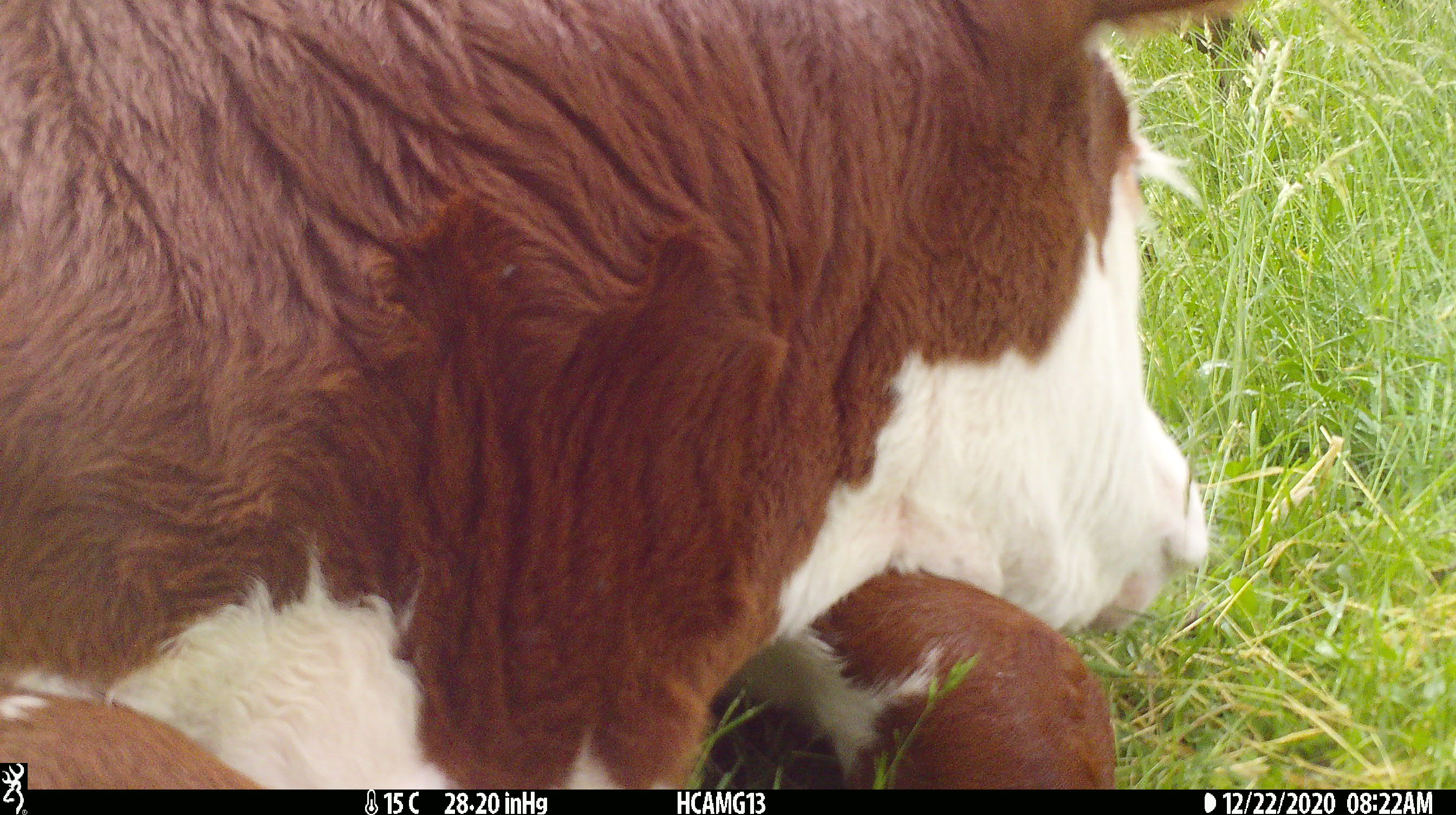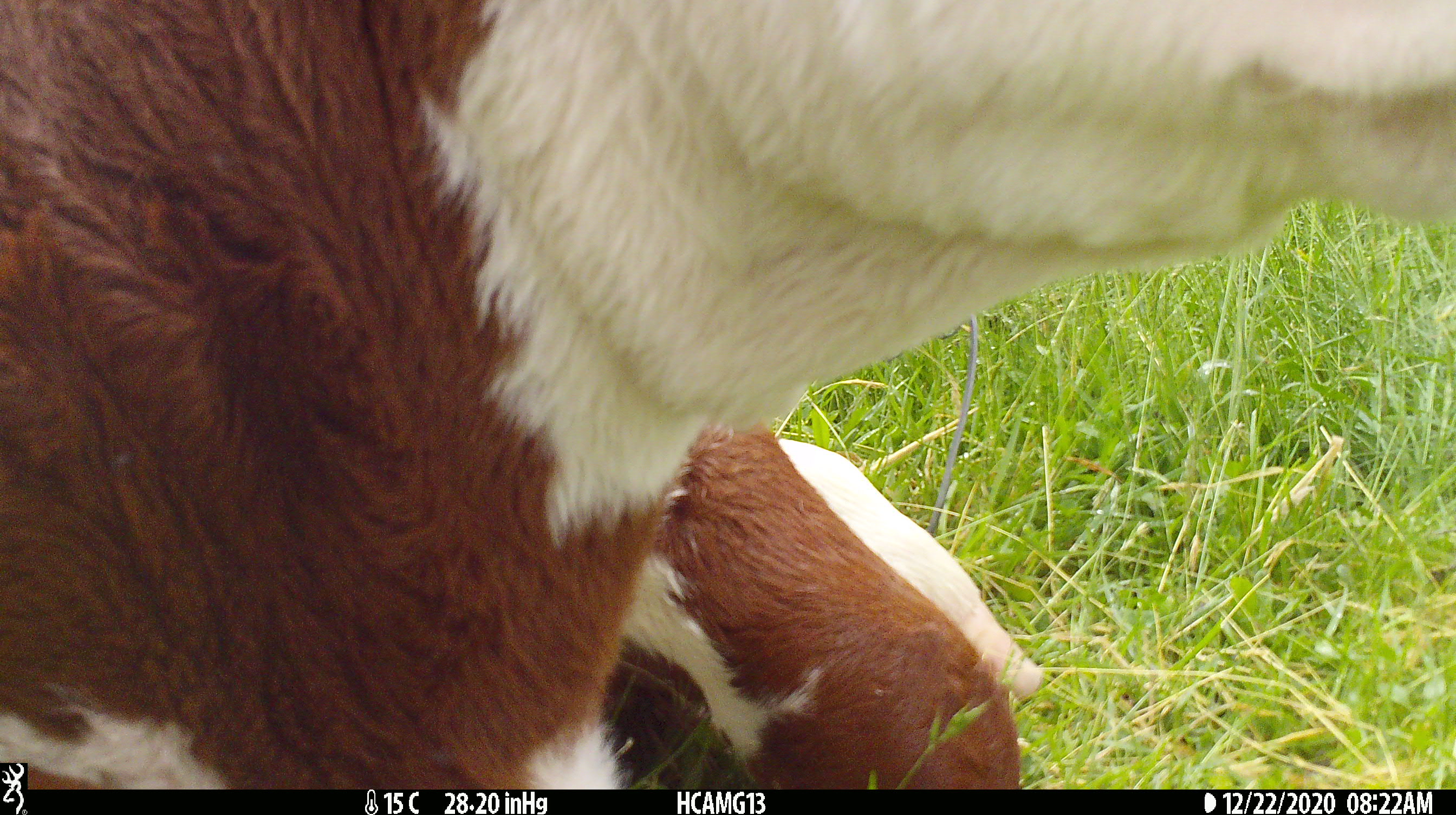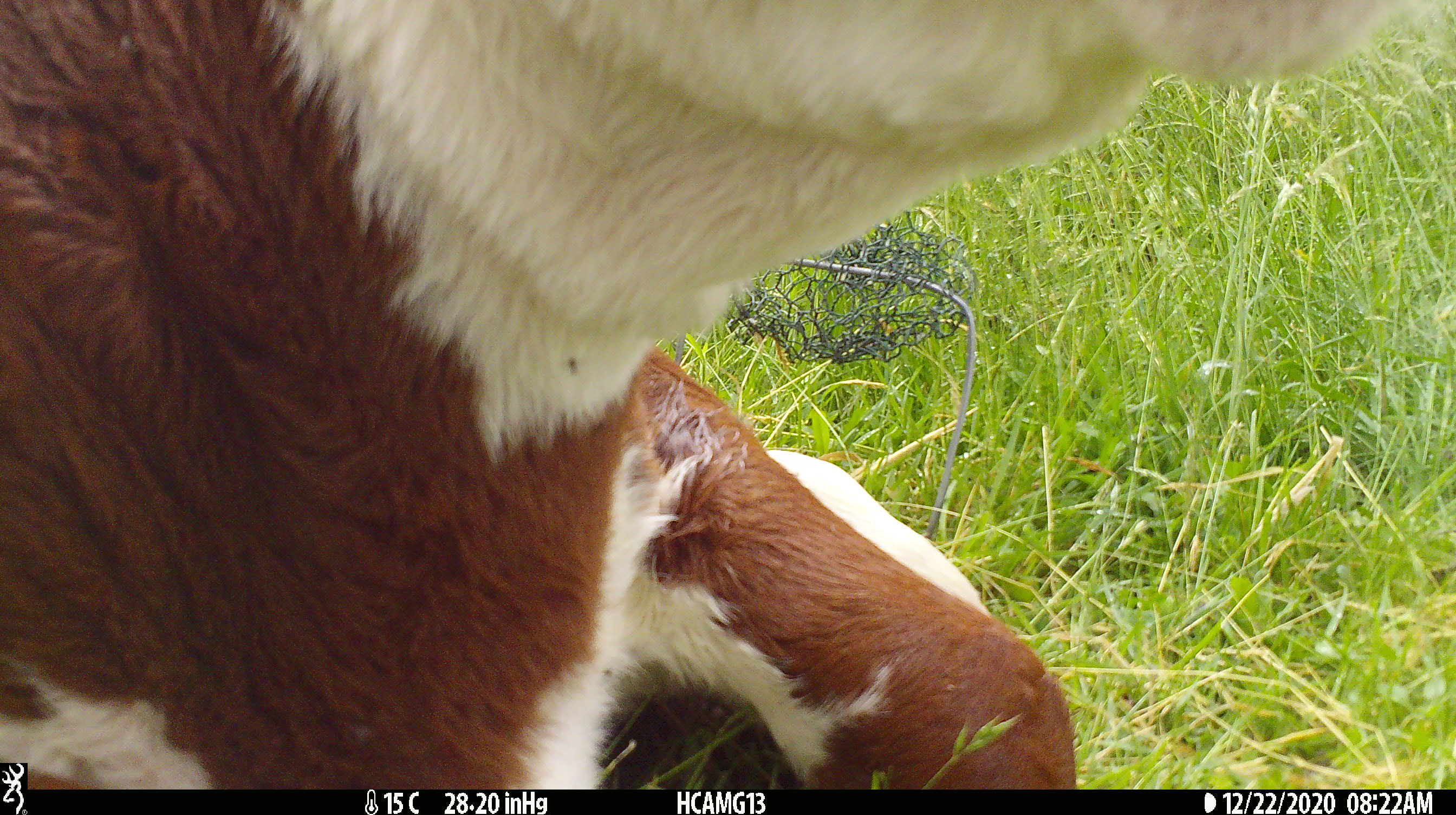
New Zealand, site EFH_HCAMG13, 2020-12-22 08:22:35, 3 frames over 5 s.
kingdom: Animalia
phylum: Chordata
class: Mammalia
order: Artiodactyla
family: Bovidae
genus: Bos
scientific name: Bos taurus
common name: domestic cow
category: cow